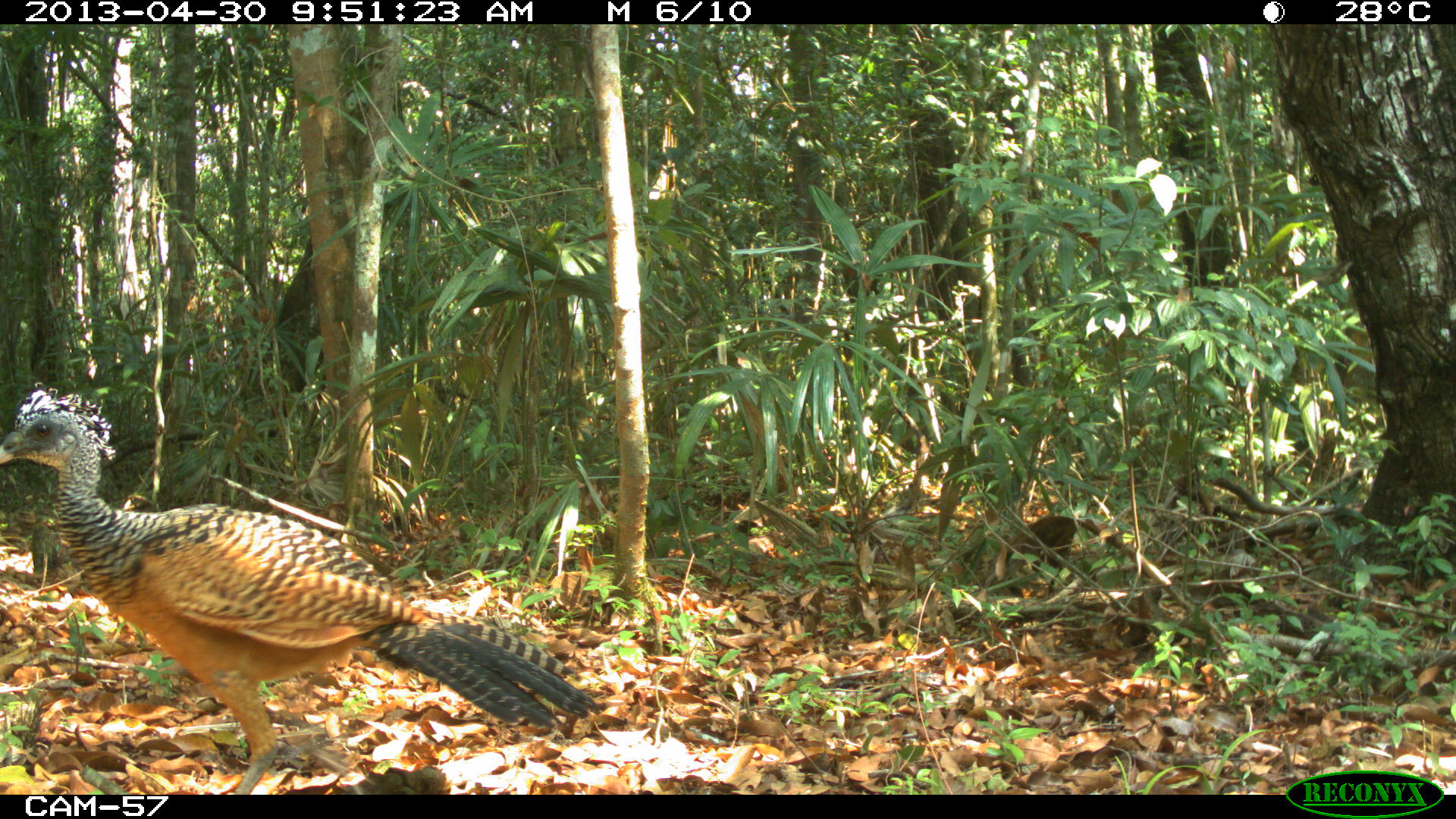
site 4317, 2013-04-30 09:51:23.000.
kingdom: Animalia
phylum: Chordata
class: Aves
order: Galliformes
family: Cracidae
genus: Crax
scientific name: Crax rubra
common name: great curassow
Crax rubra (great curassow), count 2.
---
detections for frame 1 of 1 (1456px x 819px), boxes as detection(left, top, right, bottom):
crax rubra: detection(1, 383, 605, 793)